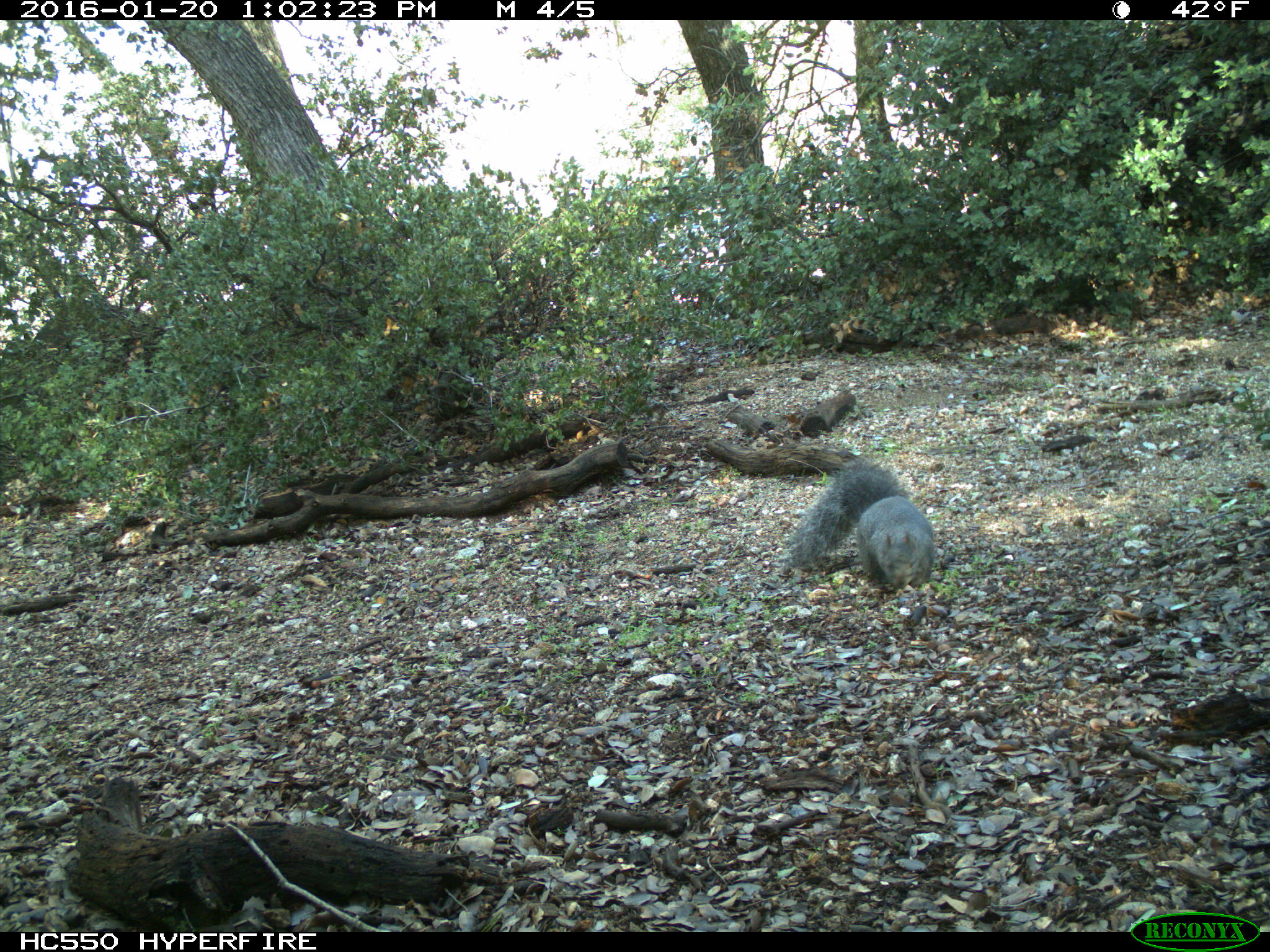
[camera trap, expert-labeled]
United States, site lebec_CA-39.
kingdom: Animalia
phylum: Chordata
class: Mammalia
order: Rodentia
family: Sciuridae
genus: Sciurus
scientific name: Sciurus carolinensis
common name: eastern gray squirrel